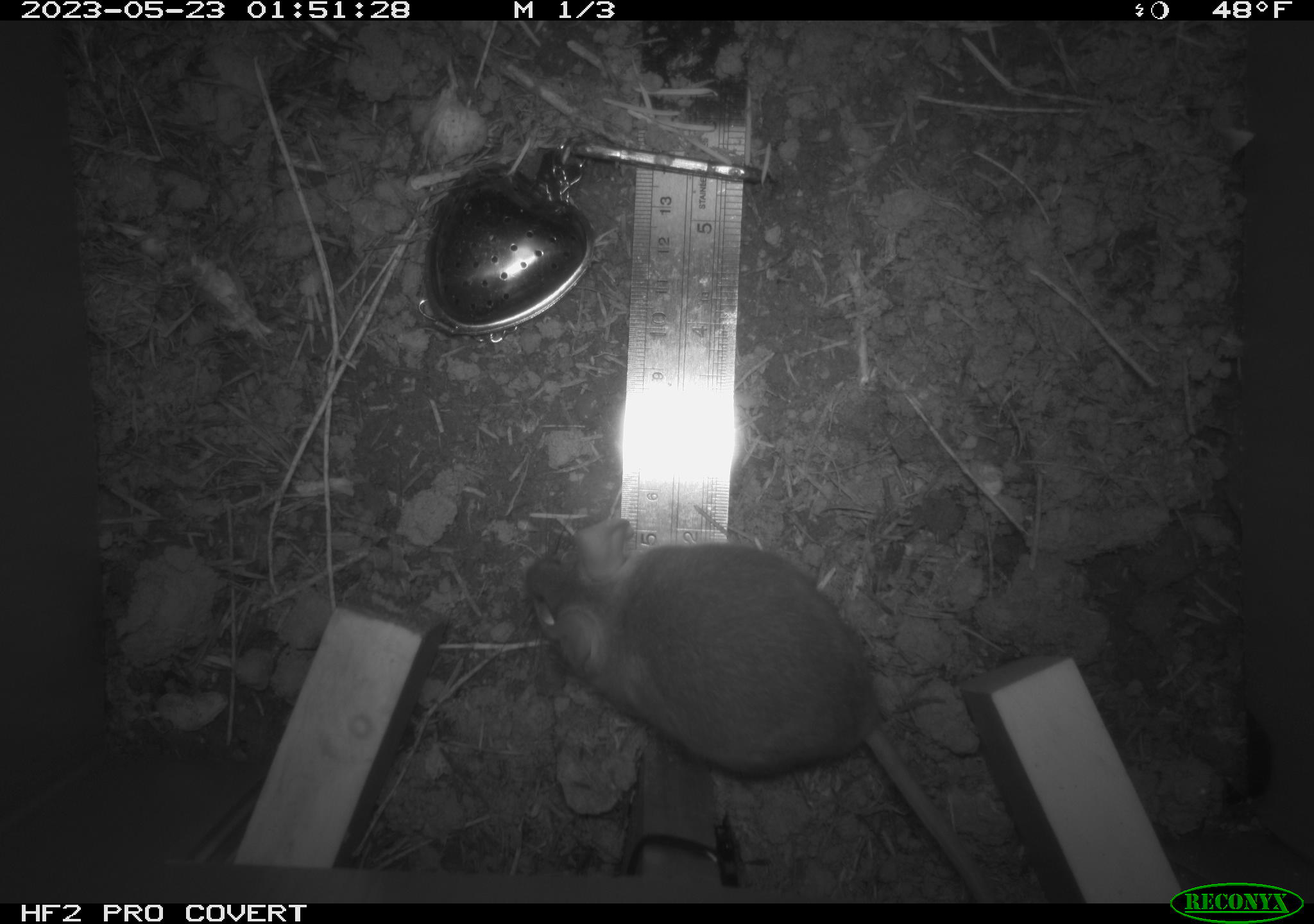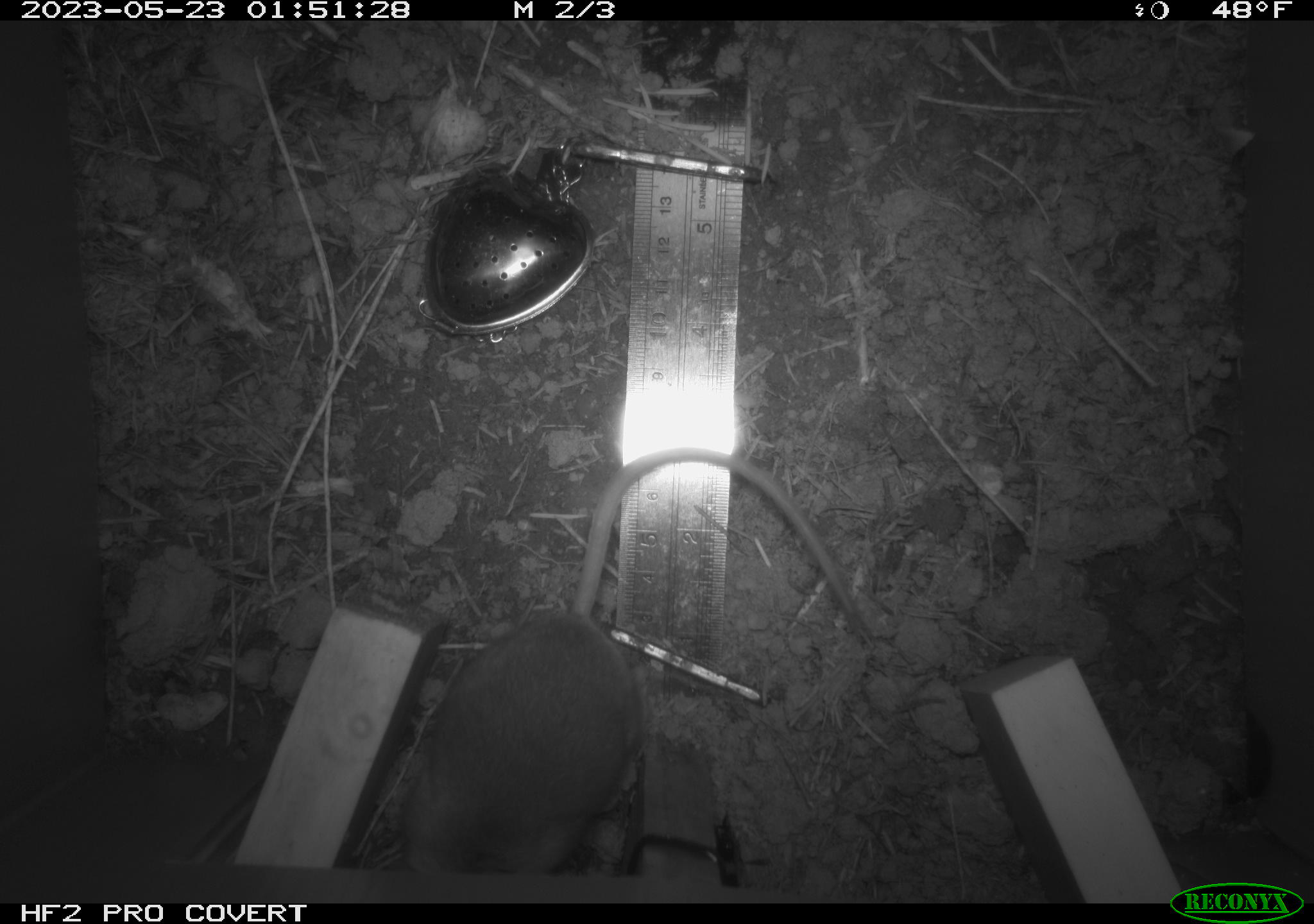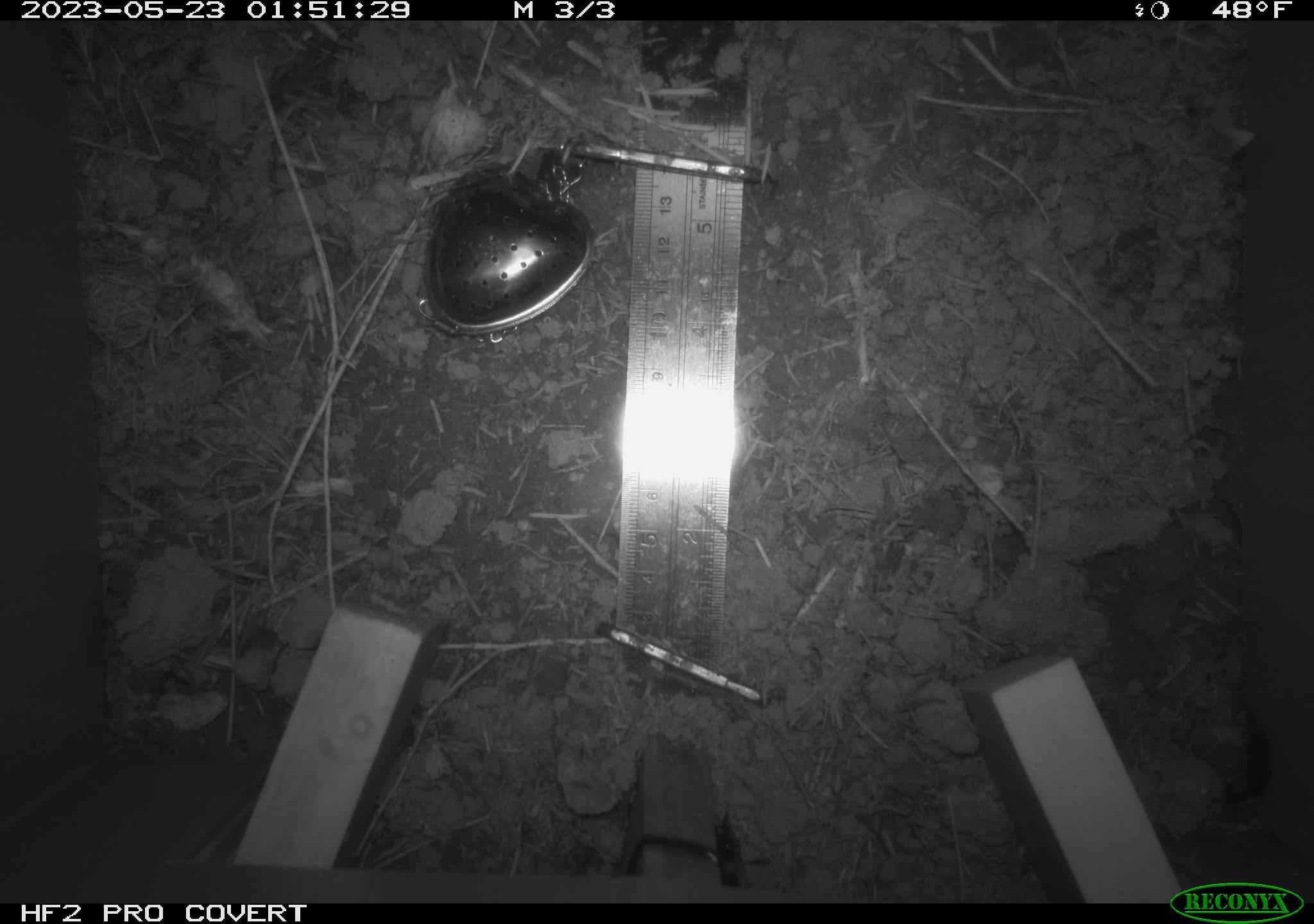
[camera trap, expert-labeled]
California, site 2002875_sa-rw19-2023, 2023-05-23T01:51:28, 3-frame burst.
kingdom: Animalia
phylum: Chordata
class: Mammalia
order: Rodentia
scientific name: Rodentia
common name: mouse species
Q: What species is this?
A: Mouse species (Rodentia).